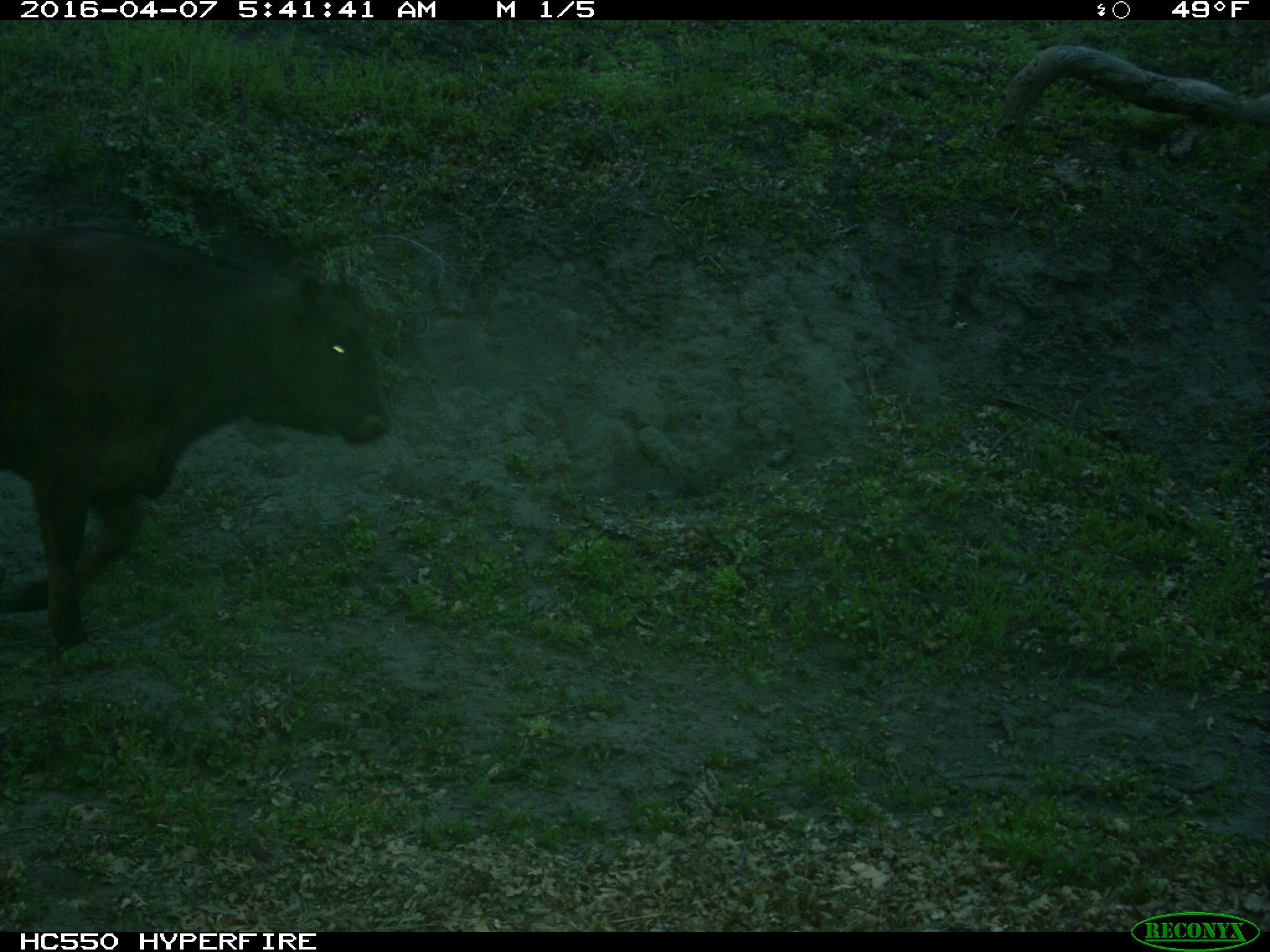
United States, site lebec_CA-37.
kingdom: Animalia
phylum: Chordata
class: Mammalia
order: Artiodactyla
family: Bovidae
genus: Bos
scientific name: Bos taurus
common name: domestic cow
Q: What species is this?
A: Bos taurus (domestic cow).